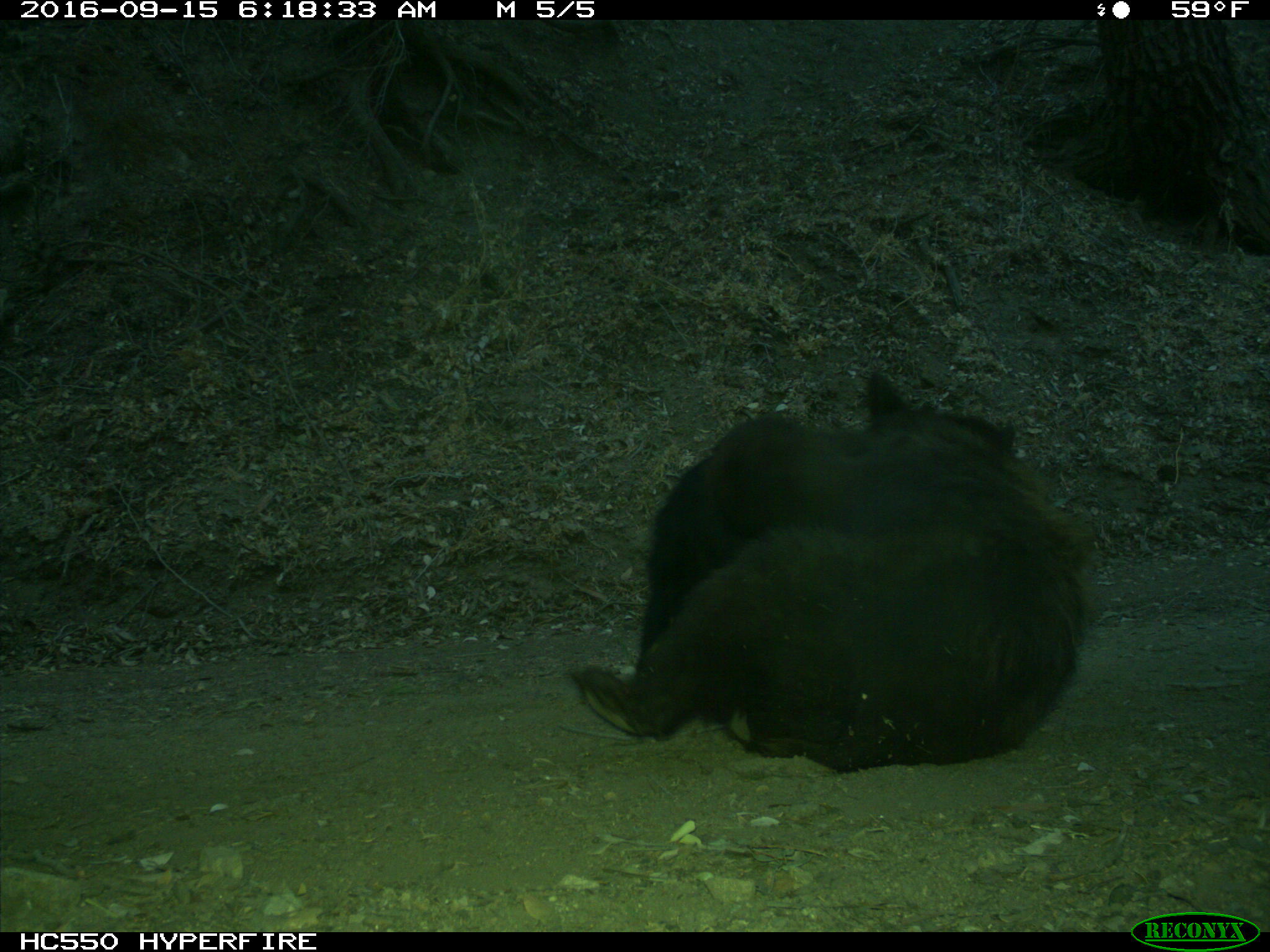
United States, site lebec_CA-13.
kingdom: Animalia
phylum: Chordata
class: Mammalia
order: Carnivora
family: Ursidae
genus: Ursus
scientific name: Ursus americanus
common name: american black bear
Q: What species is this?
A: Ursus americanus (american black bear).